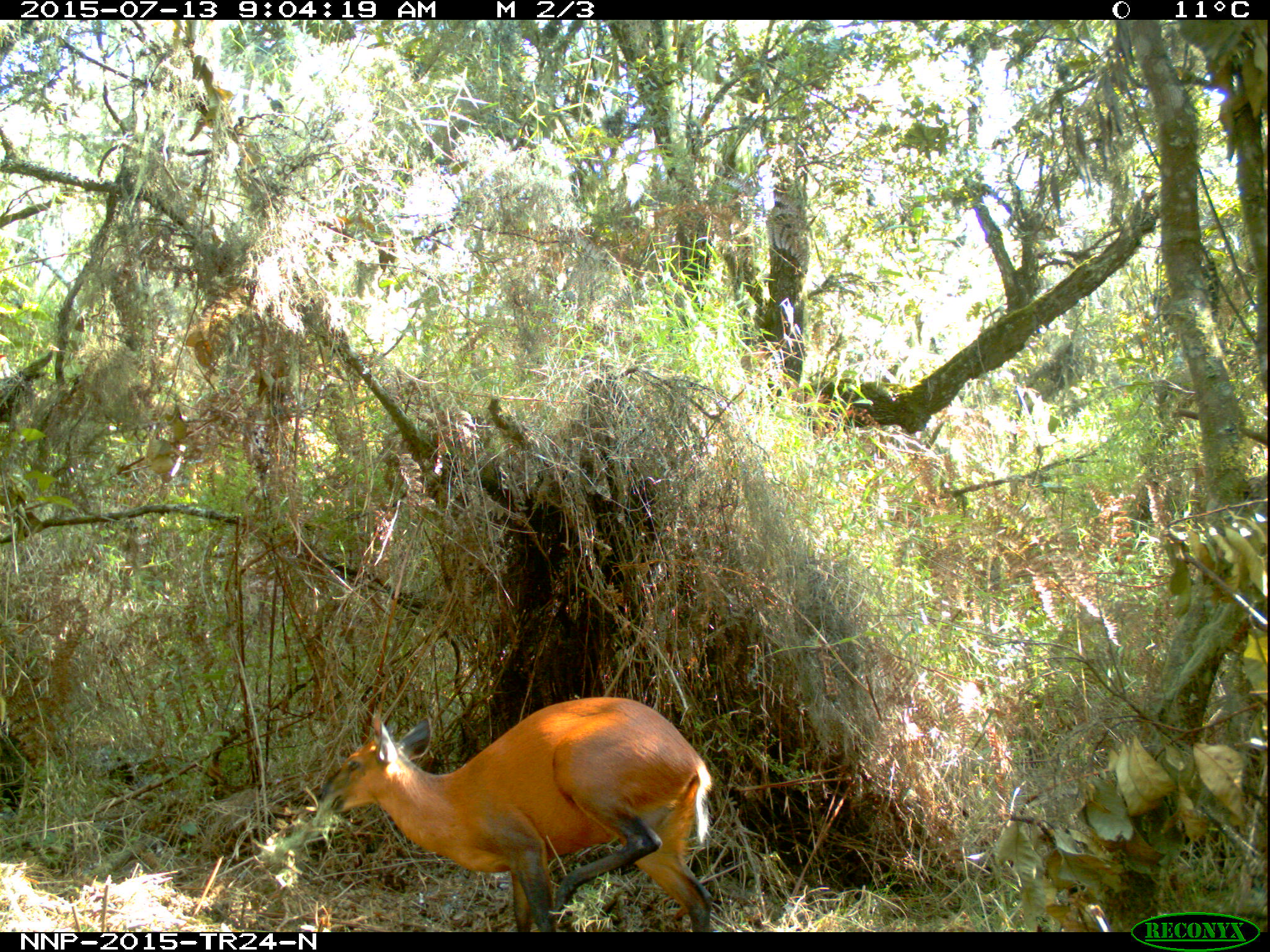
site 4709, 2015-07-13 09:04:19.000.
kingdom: Animalia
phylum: Chordata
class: Mammalia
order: Artiodactyla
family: Bovidae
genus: Cephalophus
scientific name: Cephalophus nigrifrons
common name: black-fronted duiker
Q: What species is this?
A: Cephalophus nigrifrons (black-fronted duiker).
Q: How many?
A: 1.